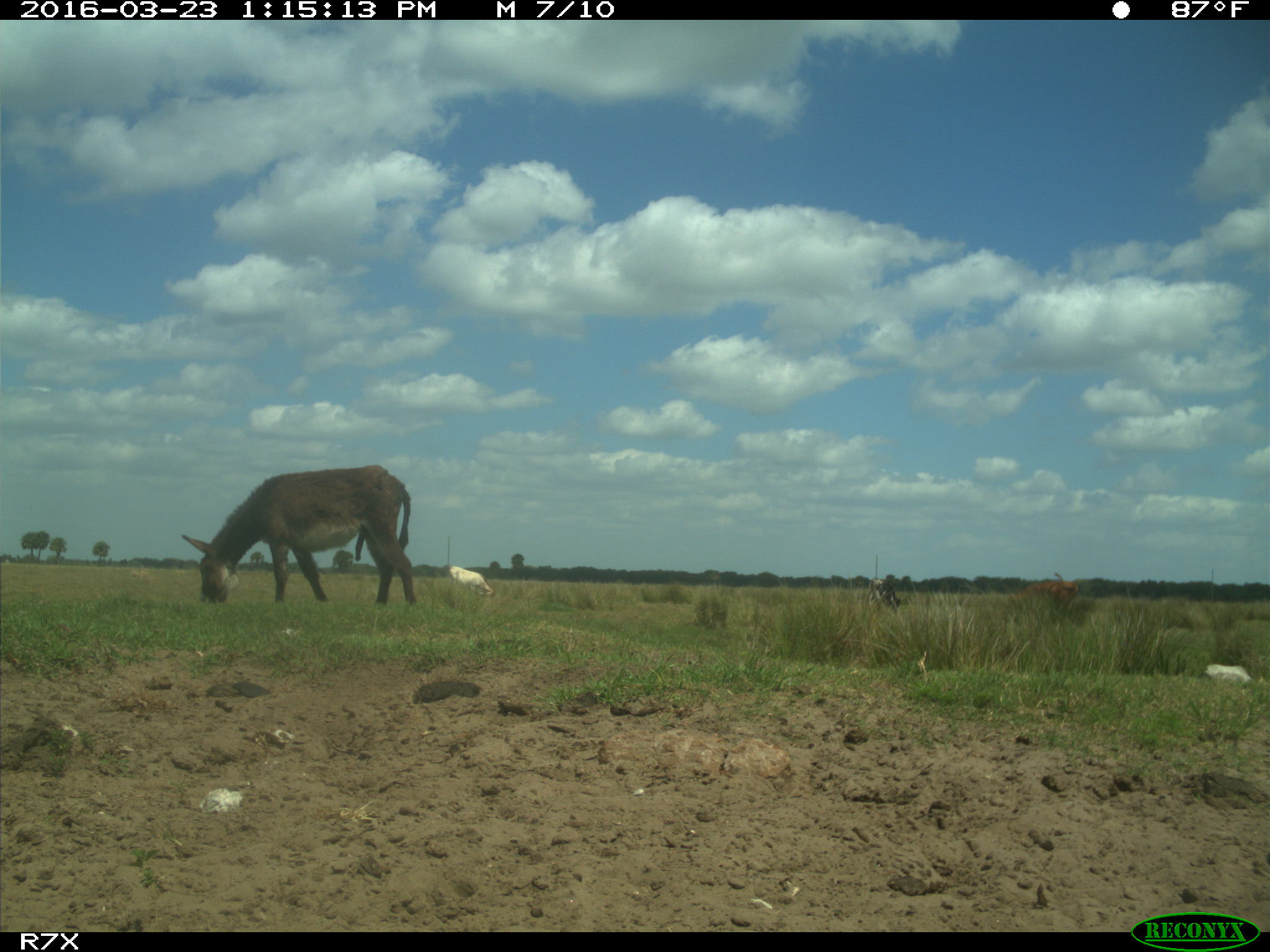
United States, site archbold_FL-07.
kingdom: Animalia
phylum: Chordata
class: Mammalia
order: Artiodactyla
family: Bovidae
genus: Bos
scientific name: Bos taurus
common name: domestic cow